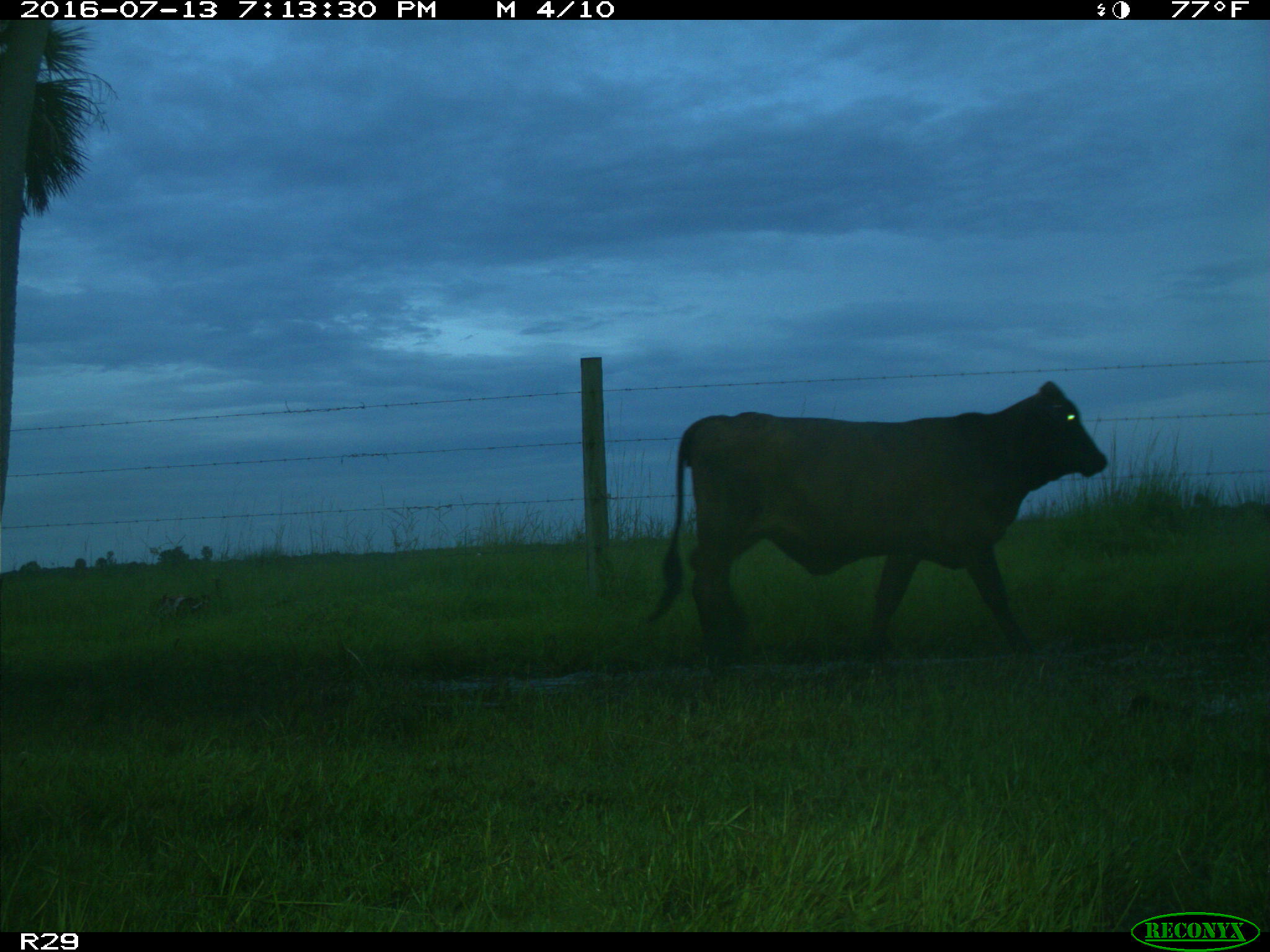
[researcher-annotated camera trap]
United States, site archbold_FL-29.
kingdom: Animalia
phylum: Chordata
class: Mammalia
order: Artiodactyla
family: Bovidae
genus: Bos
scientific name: Bos taurus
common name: domestic cow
Bos taurus (domestic cow).